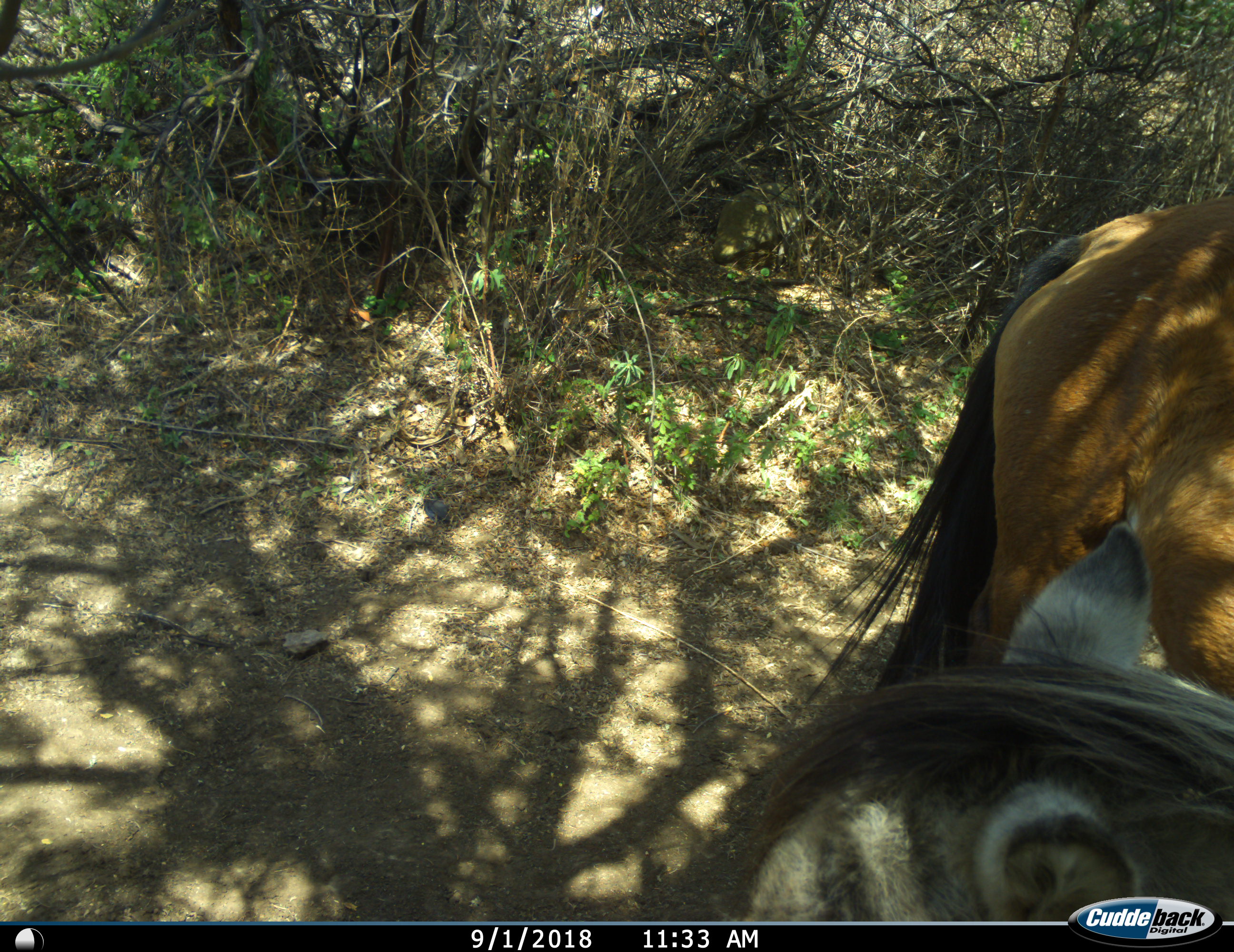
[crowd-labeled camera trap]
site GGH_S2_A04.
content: unidentified animal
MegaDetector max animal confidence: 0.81